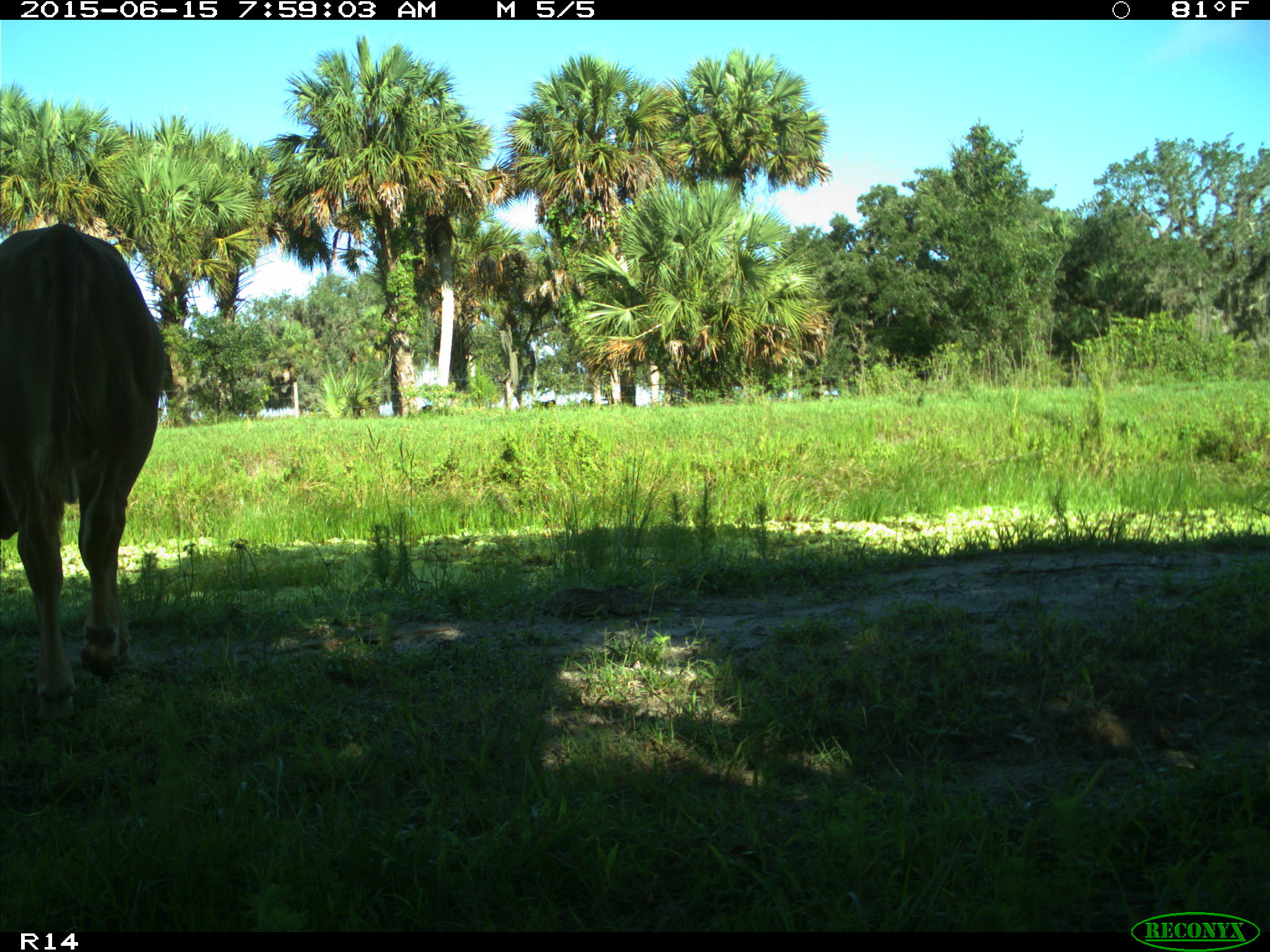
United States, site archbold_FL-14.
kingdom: Animalia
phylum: Chordata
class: Mammalia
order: Artiodactyla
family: Bovidae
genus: Bos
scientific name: Bos taurus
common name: domestic cow